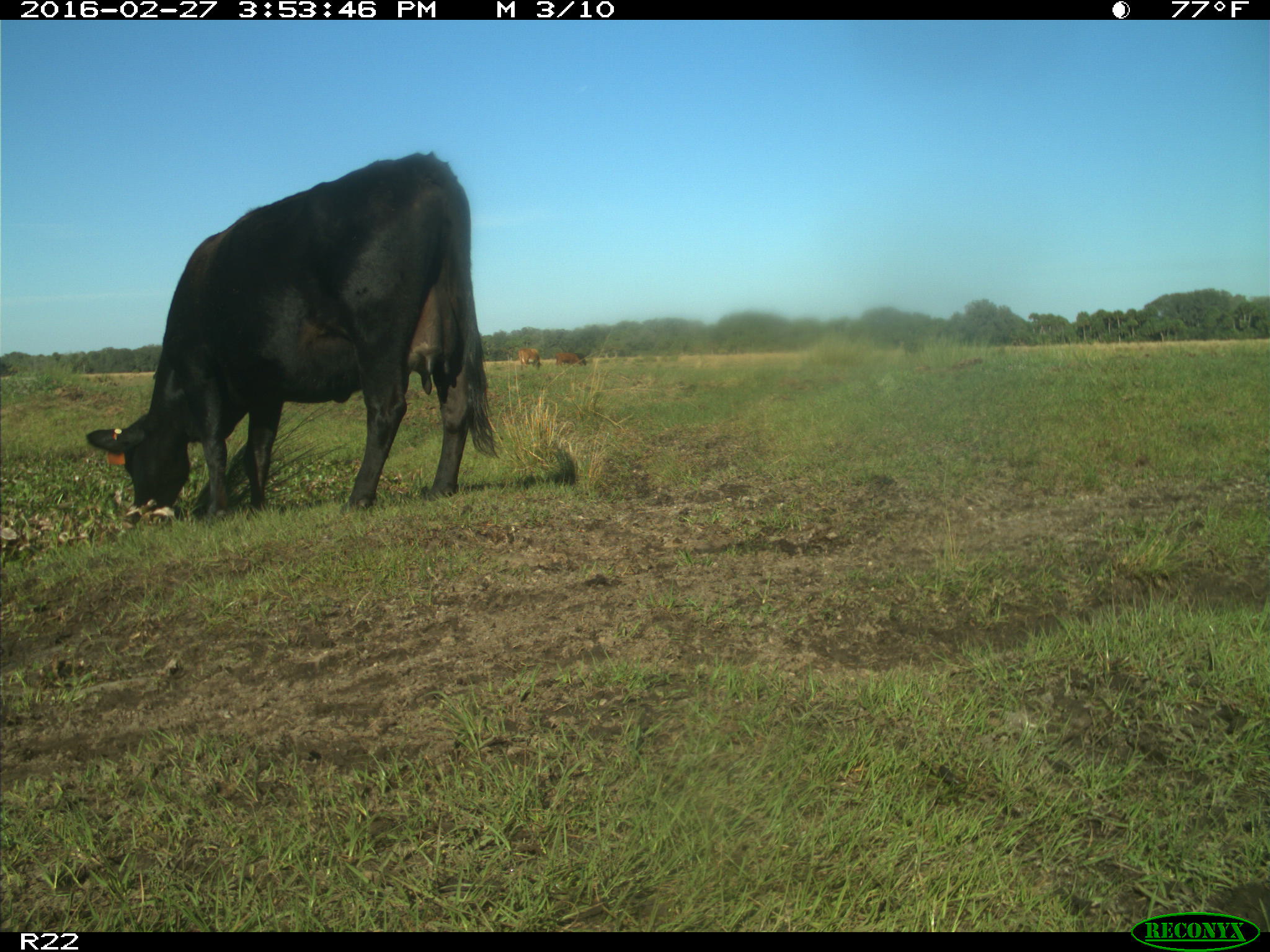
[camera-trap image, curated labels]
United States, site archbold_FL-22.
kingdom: Animalia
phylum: Chordata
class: Mammalia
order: Artiodactyla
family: Bovidae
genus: Bos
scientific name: Bos taurus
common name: domestic cow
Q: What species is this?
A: Bos taurus (domestic cow).